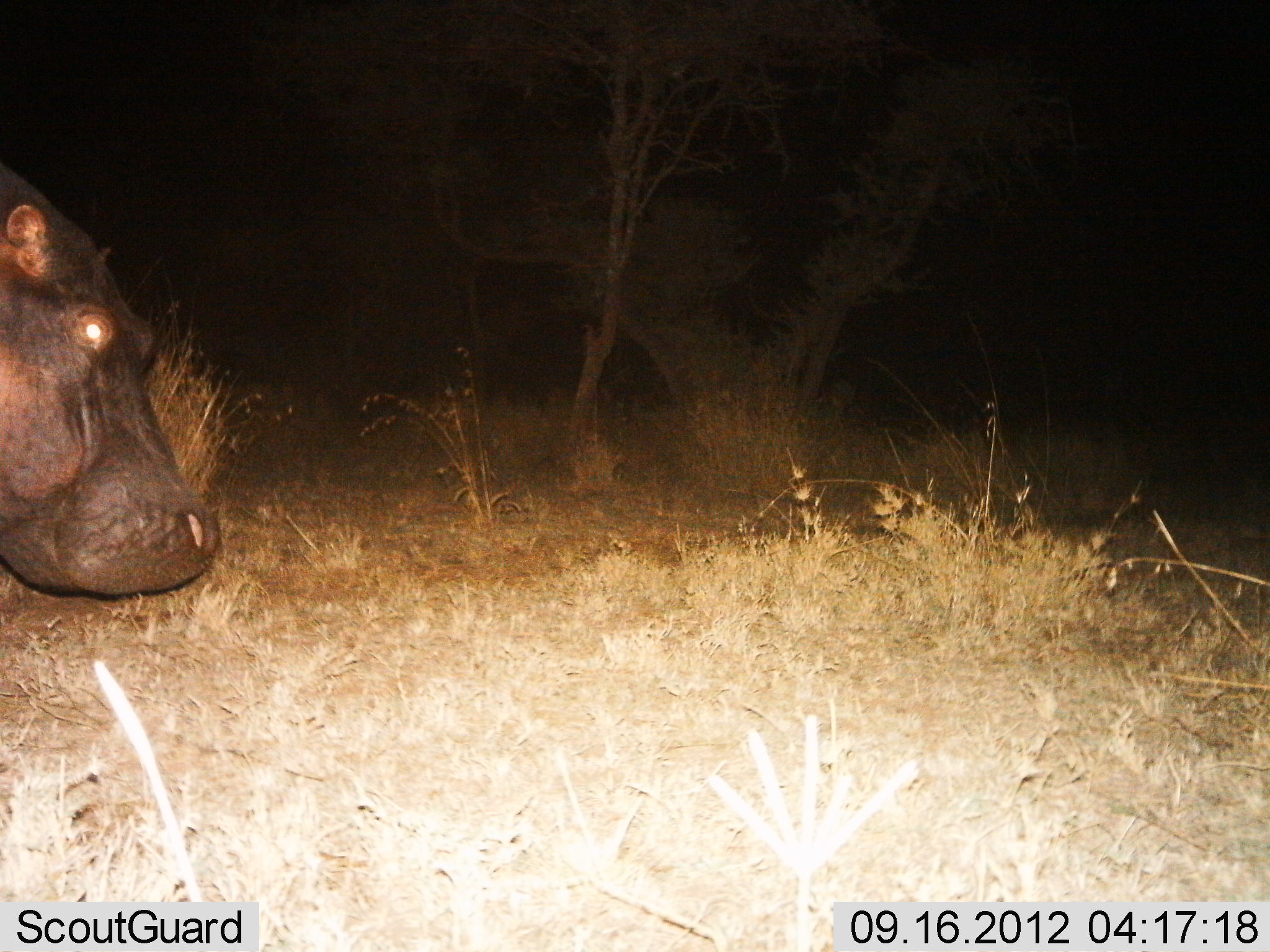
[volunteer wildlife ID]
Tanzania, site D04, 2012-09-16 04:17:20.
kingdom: Animalia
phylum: Chordata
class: Mammalia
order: Artiodactyla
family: Hippopotamidae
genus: Hippopotamus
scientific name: Hippopotamus amphibius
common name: hippopotamus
Hippopotamus (Hippopotamus amphibius), count 1. Behavior (volunteer vote fractions): standing 50%, resting 0%, moving 70%, interacting 0%. Young present (vote fraction): 0%. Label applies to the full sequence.